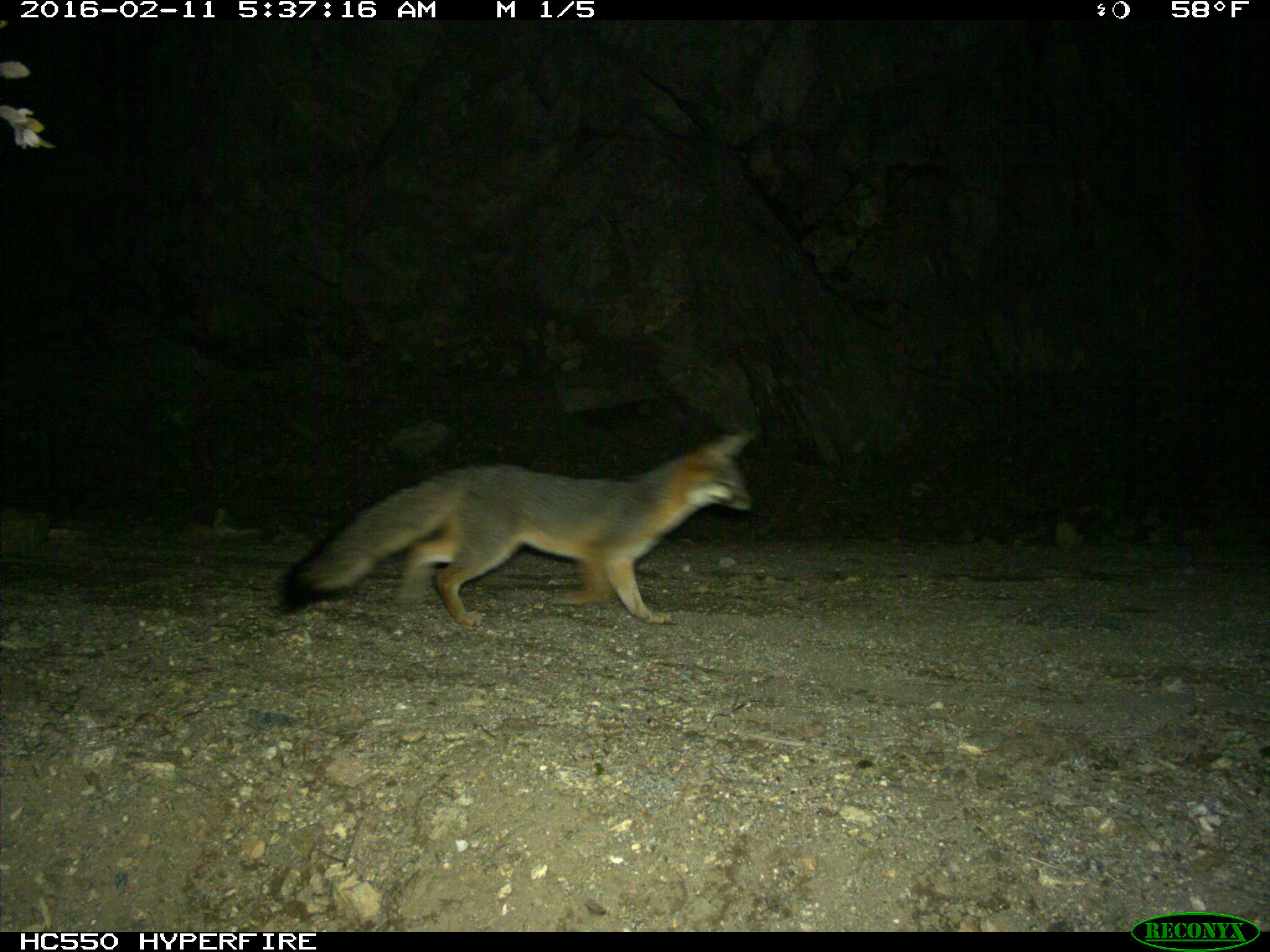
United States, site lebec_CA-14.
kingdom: Animalia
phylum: Chordata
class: Mammalia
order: Carnivora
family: Canidae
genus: Urocyon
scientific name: Urocyon cinereoargenteus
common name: gray fox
Urocyon cinereoargenteus (gray fox).